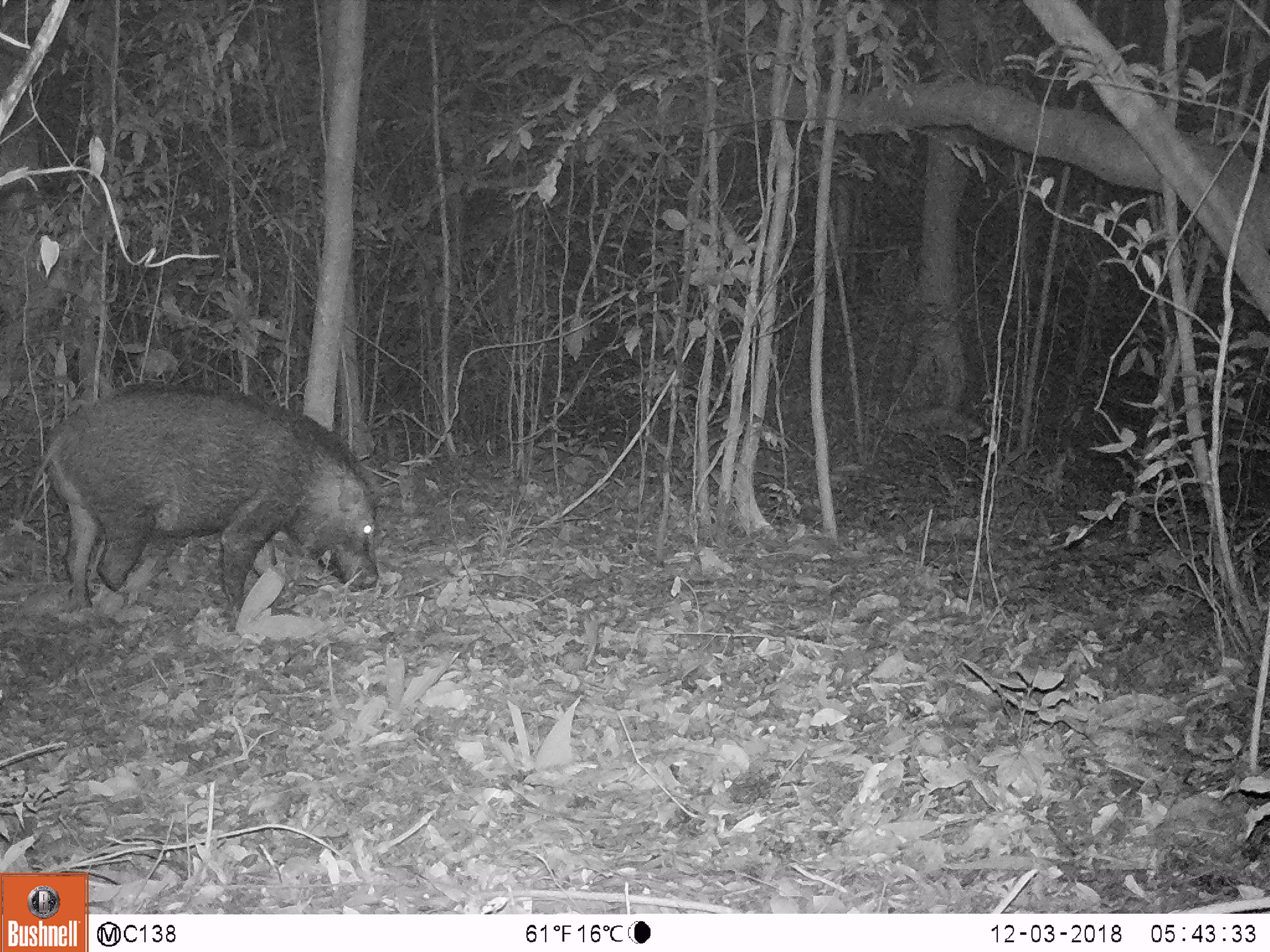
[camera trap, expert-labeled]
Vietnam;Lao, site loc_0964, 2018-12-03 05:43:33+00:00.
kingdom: Animalia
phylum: Chordata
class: Mammalia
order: Artiodactyla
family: Suidae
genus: Sus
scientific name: Sus scrofa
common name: eurasian wild pig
Eurasian wild pig (Sus scrofa). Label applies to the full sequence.